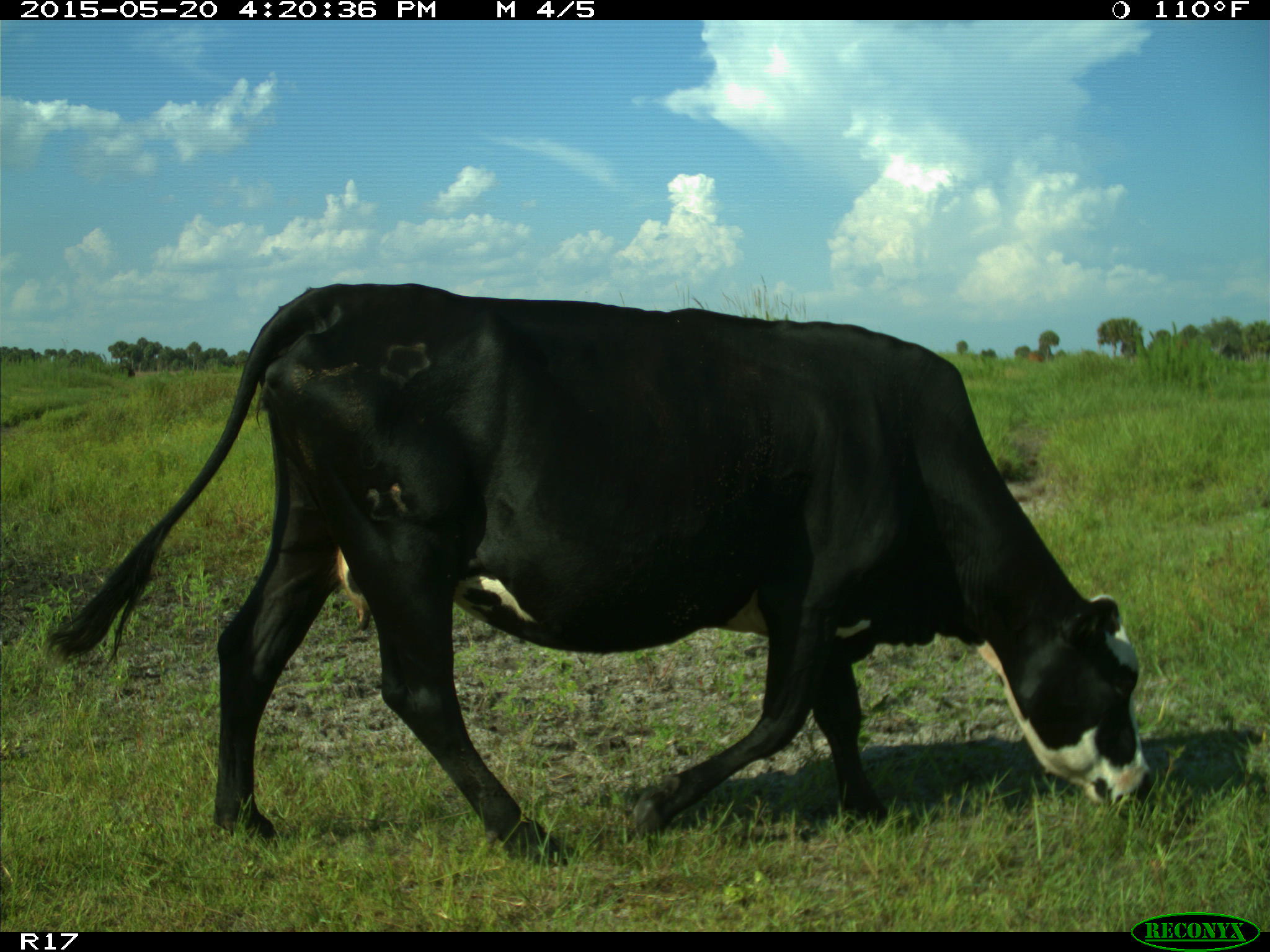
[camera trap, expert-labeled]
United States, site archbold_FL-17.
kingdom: Animalia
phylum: Chordata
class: Mammalia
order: Artiodactyla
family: Bovidae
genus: Bos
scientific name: Bos taurus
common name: domestic cow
Bos taurus (domestic cow).